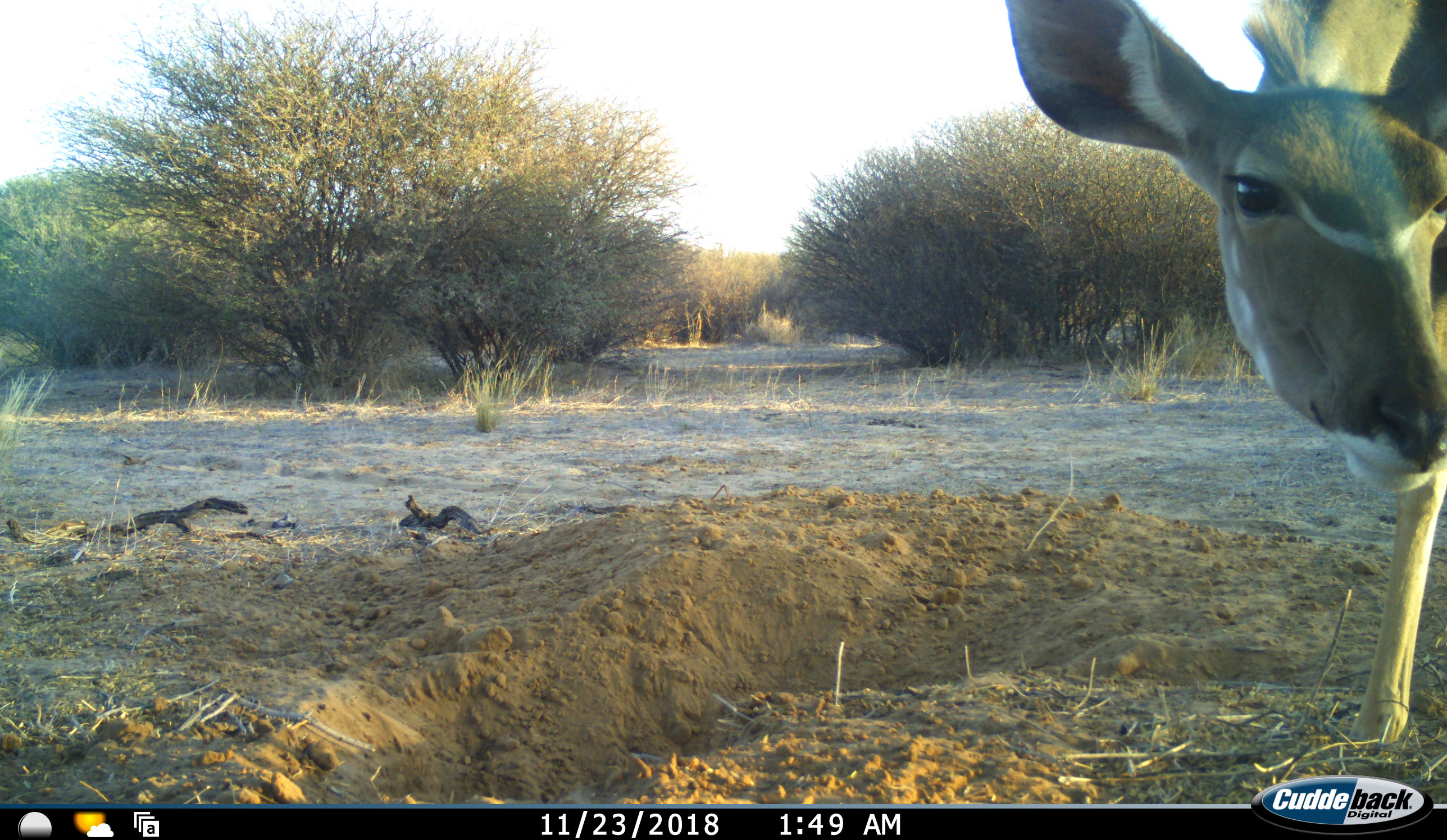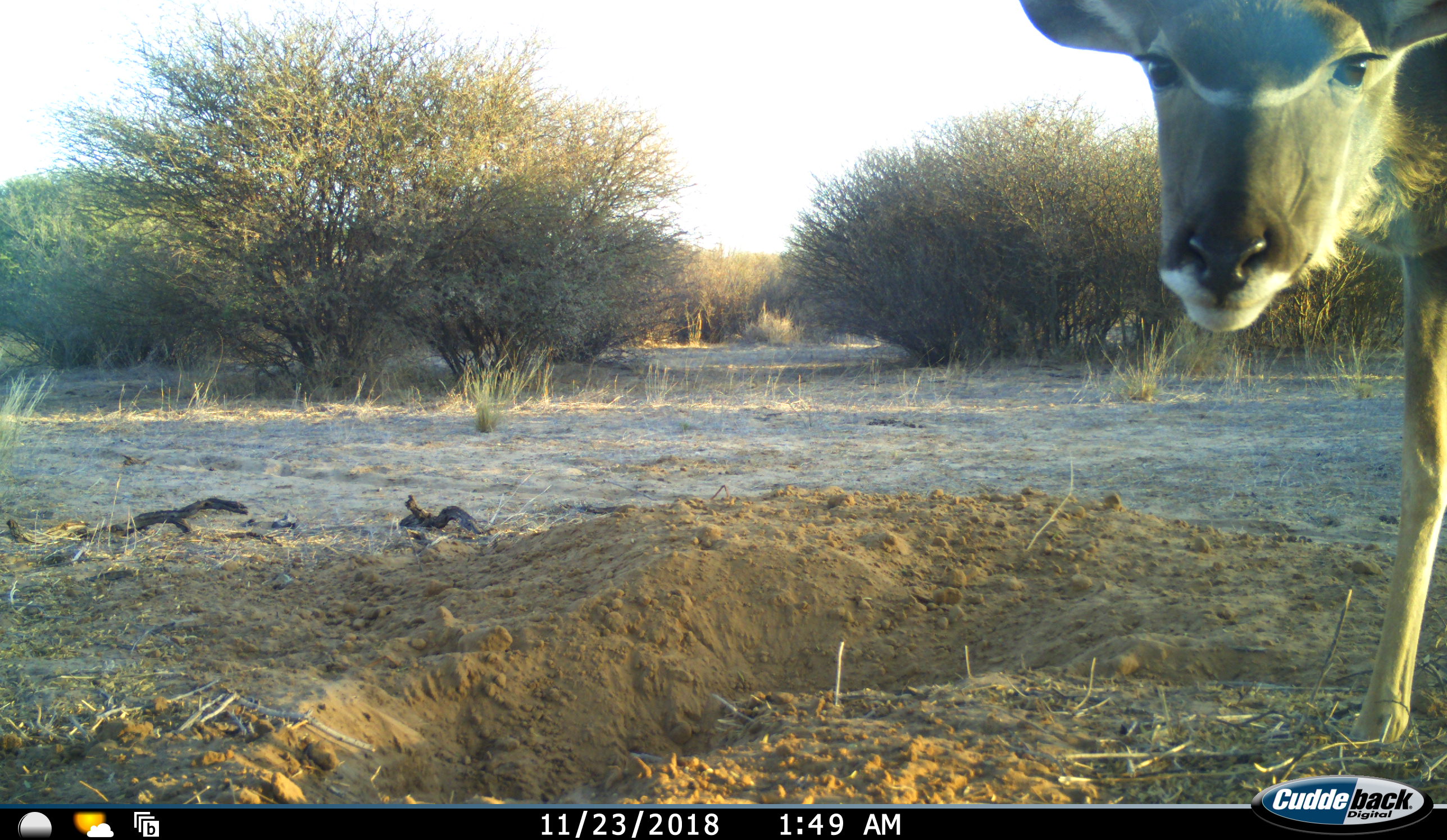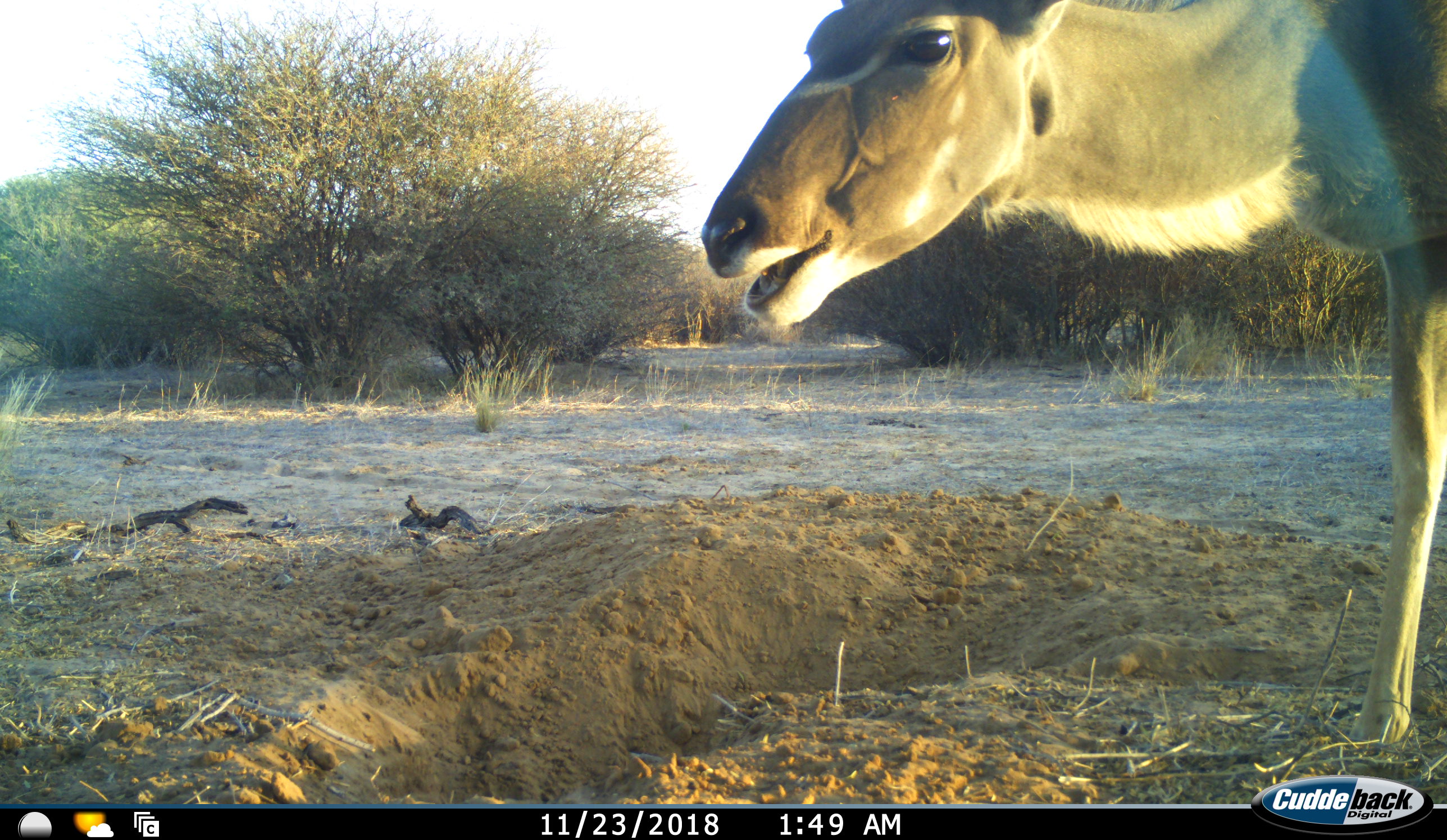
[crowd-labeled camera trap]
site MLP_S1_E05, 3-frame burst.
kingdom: Animalia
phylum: Chordata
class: Mammalia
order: Artiodactyla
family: Bovidae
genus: Tragelaphus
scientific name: Tragelaphus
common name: kudu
Kudu (Tragelaphus), count 1. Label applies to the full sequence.